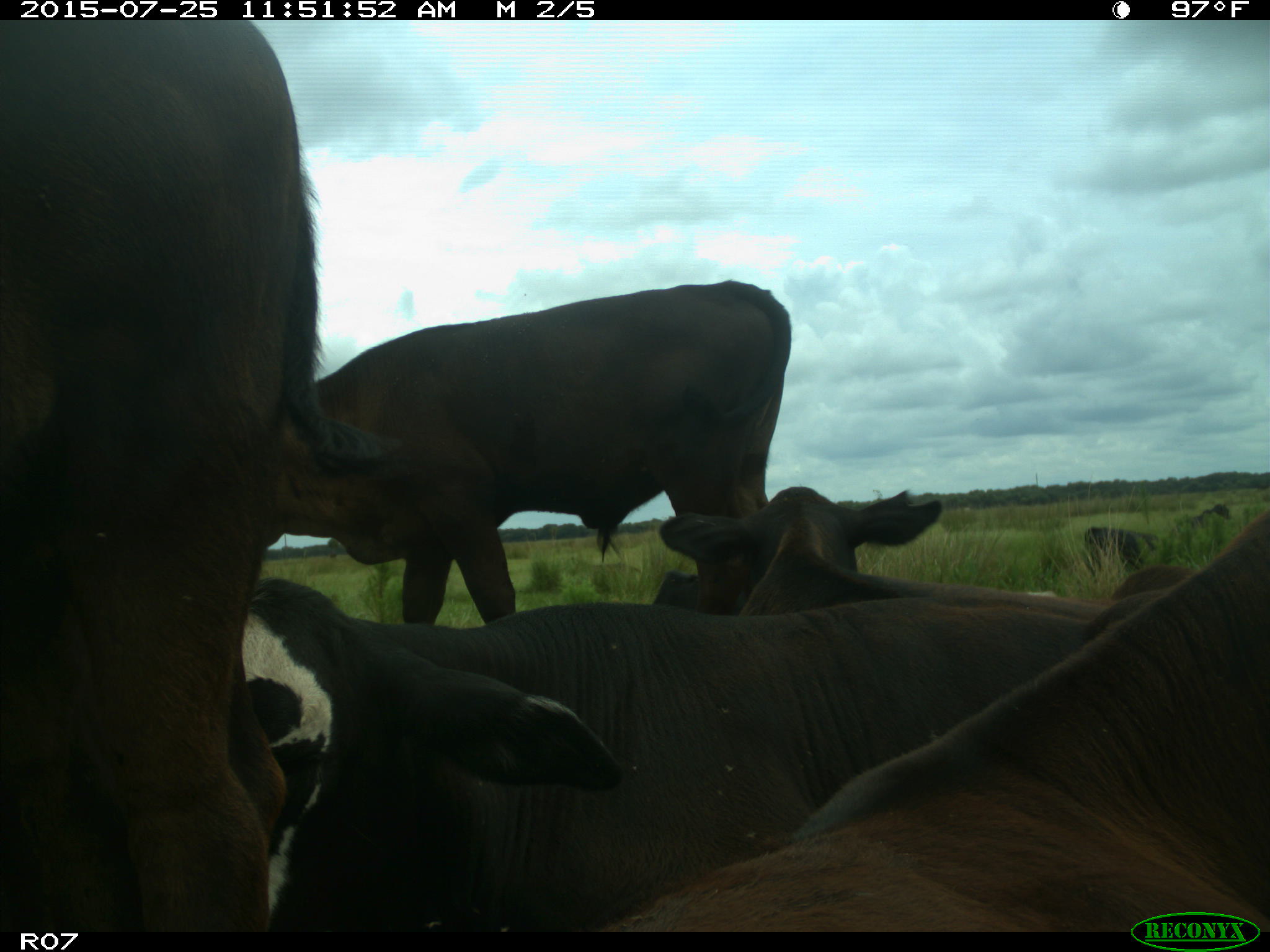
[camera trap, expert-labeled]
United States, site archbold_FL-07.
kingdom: Animalia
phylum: Chordata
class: Mammalia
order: Artiodactyla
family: Bovidae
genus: Bos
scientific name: Bos taurus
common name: domestic cow